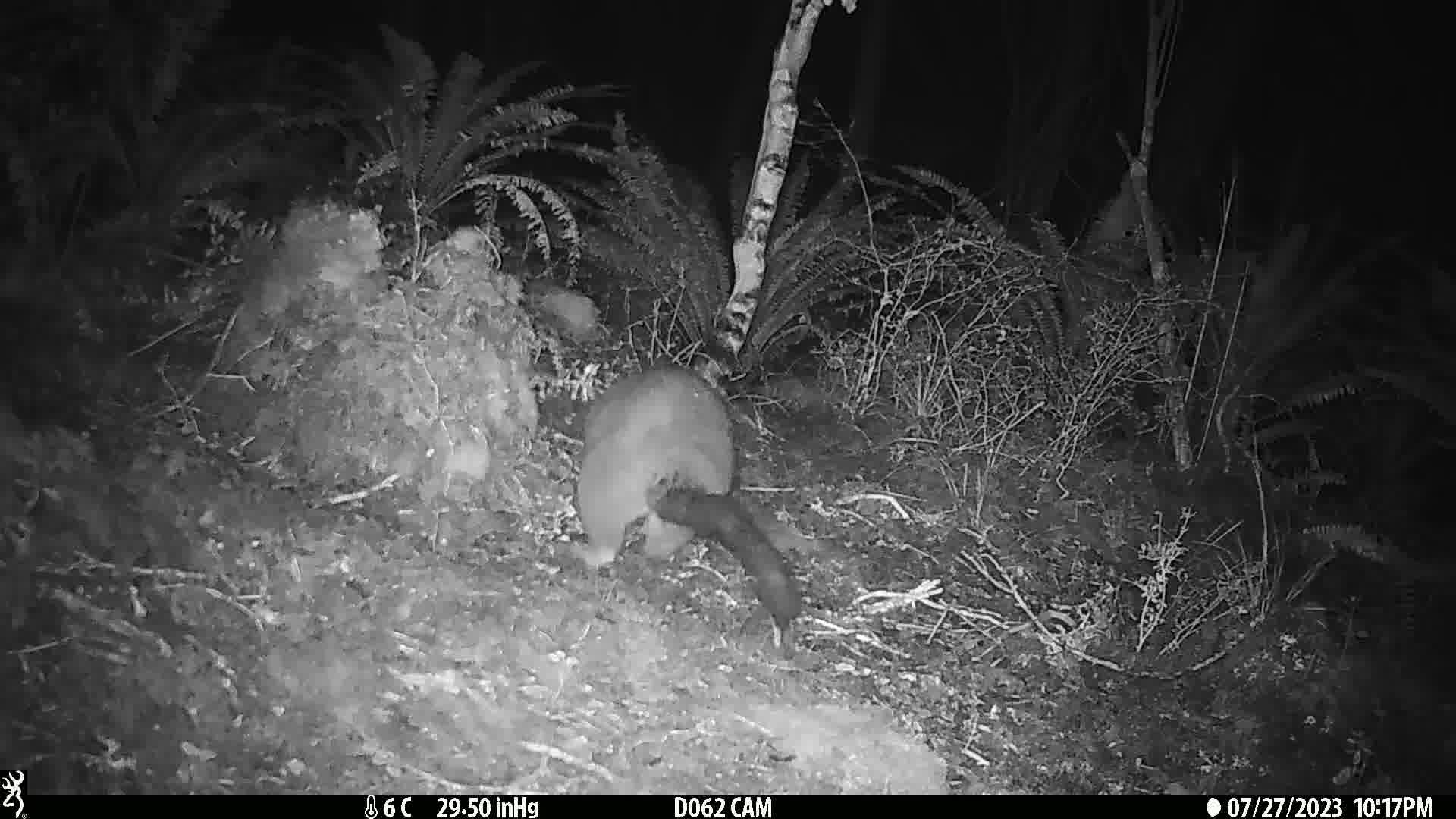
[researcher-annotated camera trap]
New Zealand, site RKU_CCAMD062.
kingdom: Animalia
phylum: Chordata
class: Mammalia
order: Diprotodontia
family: Phalangeridae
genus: Trichosurus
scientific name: Trichosurus vulpecula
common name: common brushtail possum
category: possum